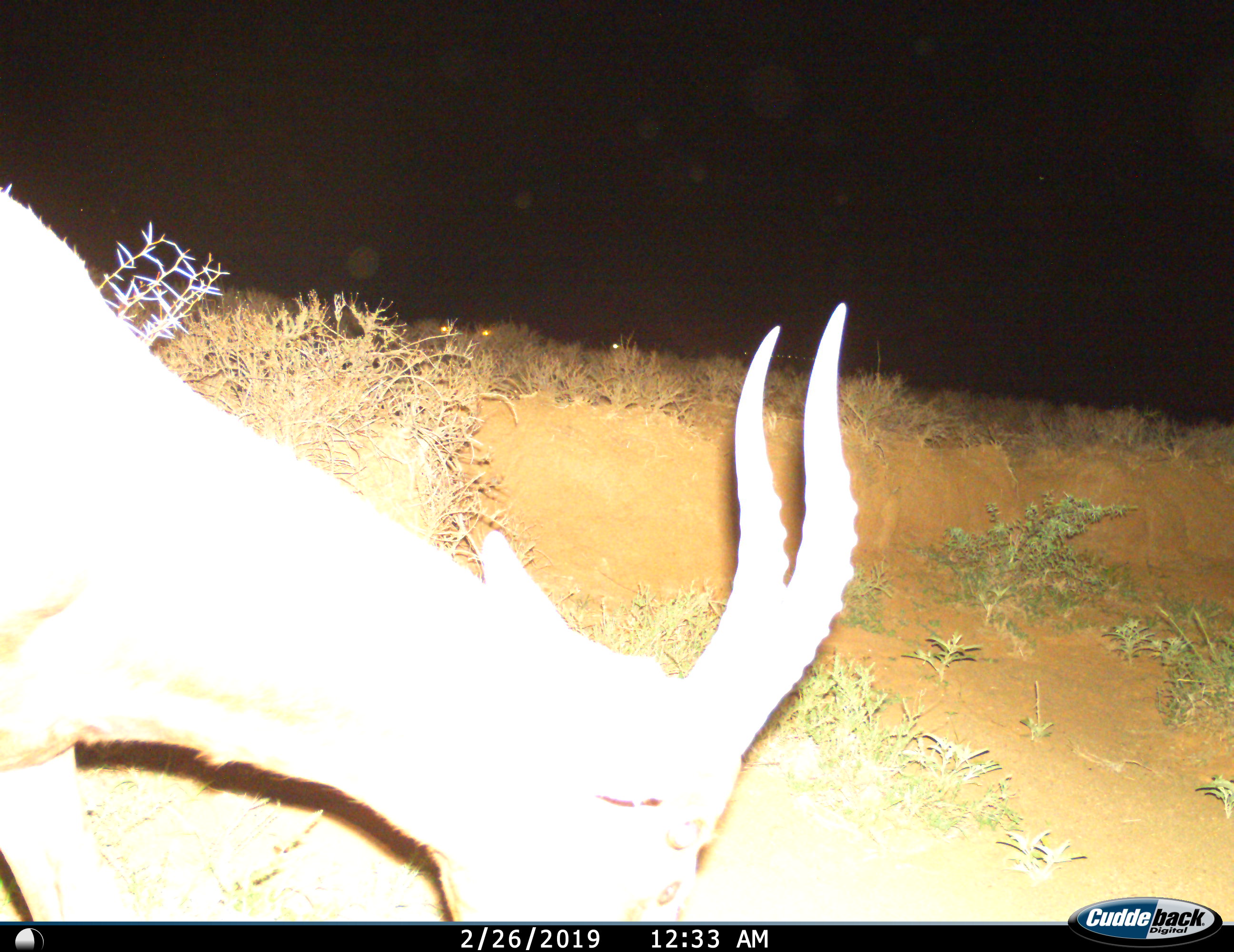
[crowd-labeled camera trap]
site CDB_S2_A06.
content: unidentified animal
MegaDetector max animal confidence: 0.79